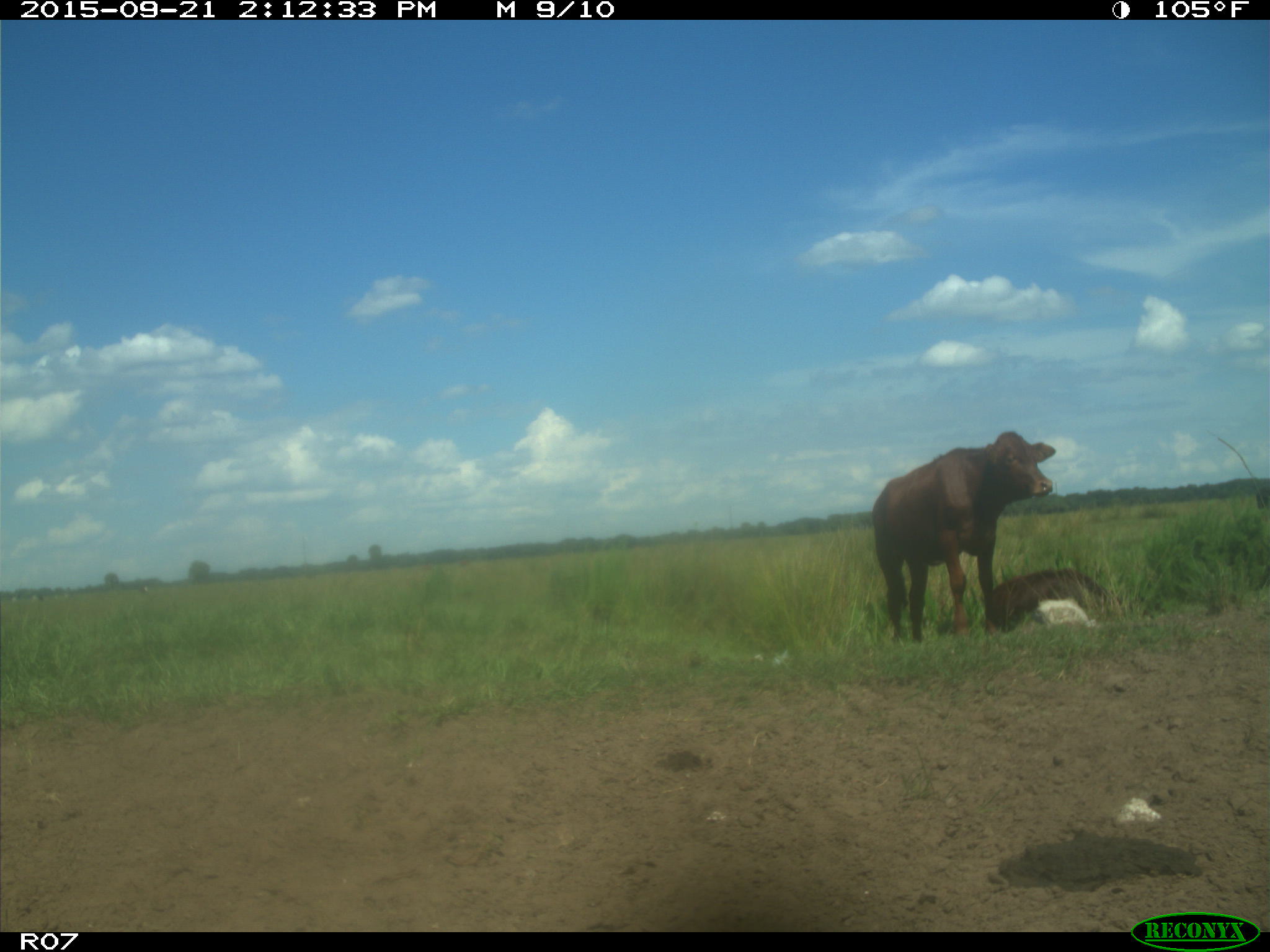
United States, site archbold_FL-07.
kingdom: Animalia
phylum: Chordata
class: Mammalia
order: Artiodactyla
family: Bovidae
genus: Bos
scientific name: Bos taurus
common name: domestic cow